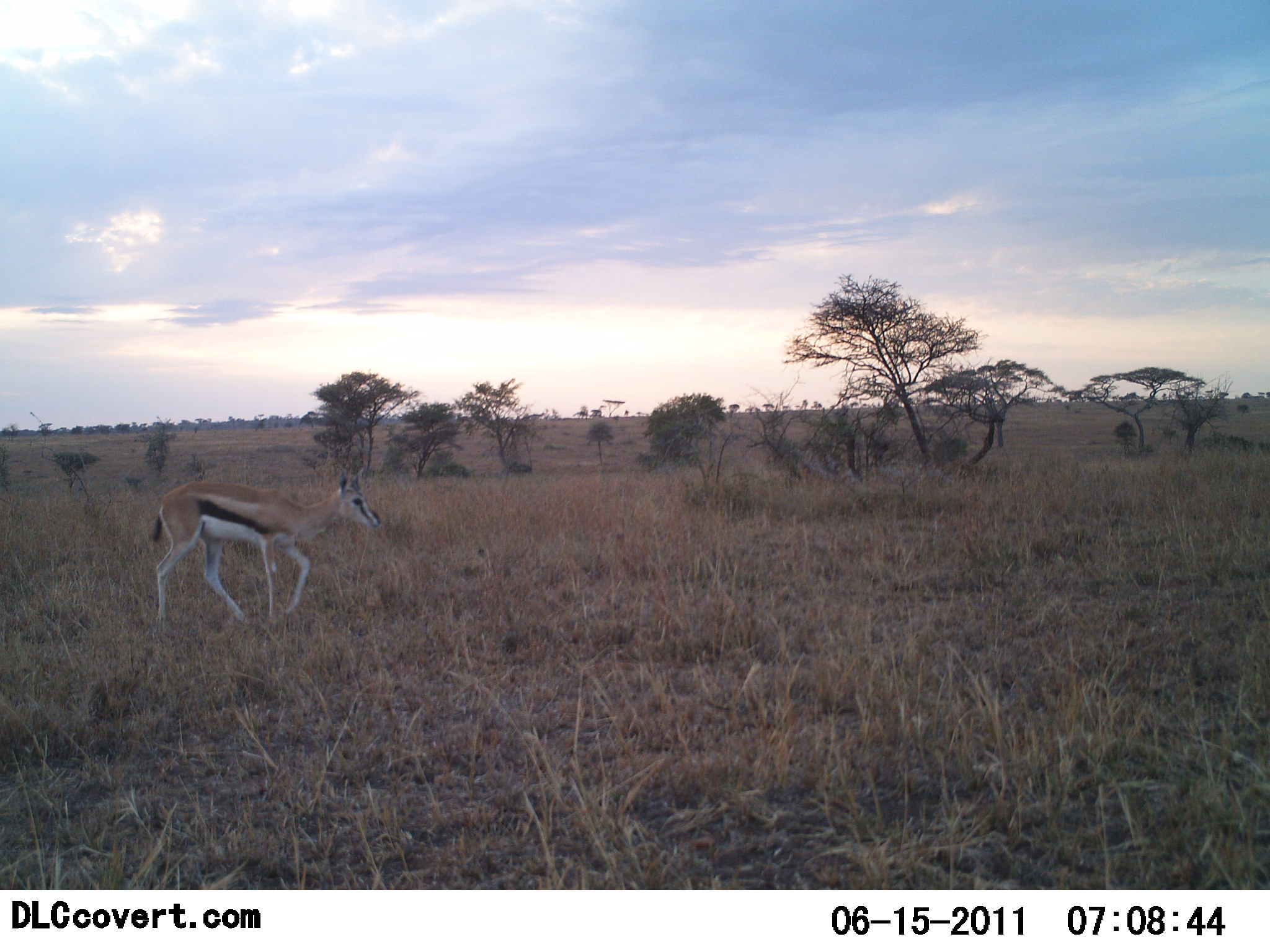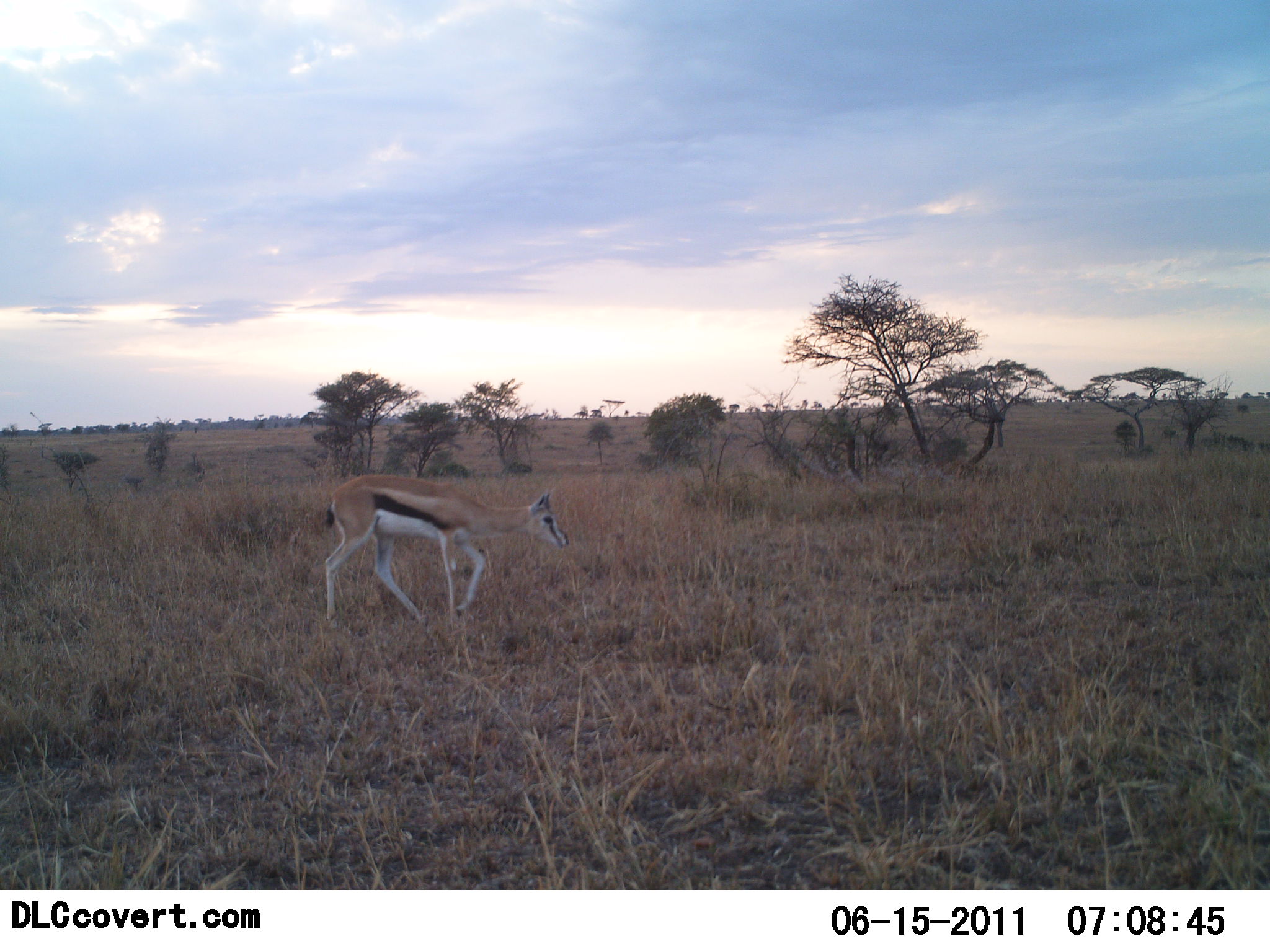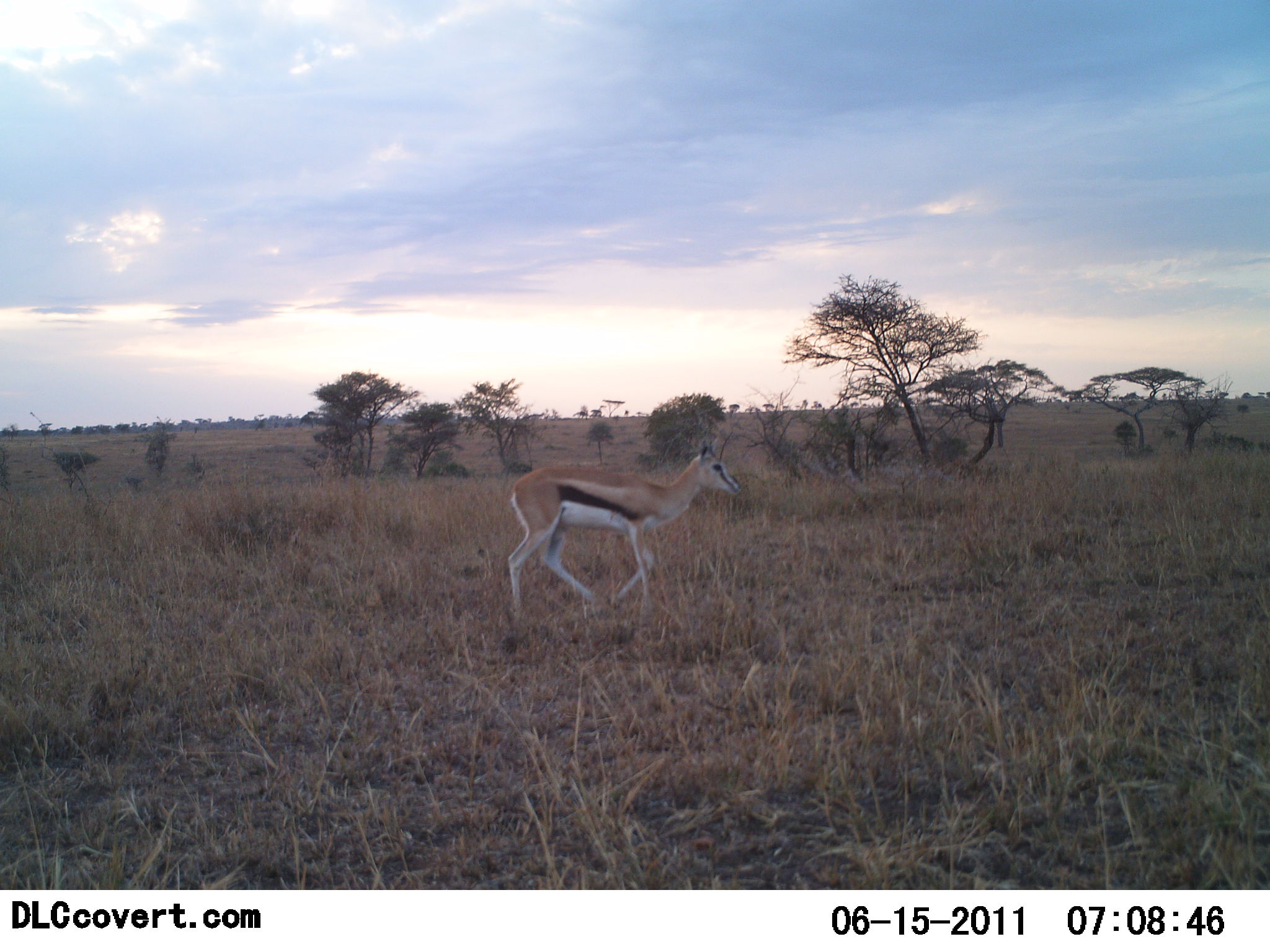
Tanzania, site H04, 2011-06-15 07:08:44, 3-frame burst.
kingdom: Animalia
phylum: Chordata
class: Mammalia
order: Artiodactyla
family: Bovidae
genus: Eudorcas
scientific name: Eudorcas thomsonii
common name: thomson's gazelle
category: gazellethomsons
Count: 1.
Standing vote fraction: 9%.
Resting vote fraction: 0%.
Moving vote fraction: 100%.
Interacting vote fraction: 0%.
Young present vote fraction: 0%.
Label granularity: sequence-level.